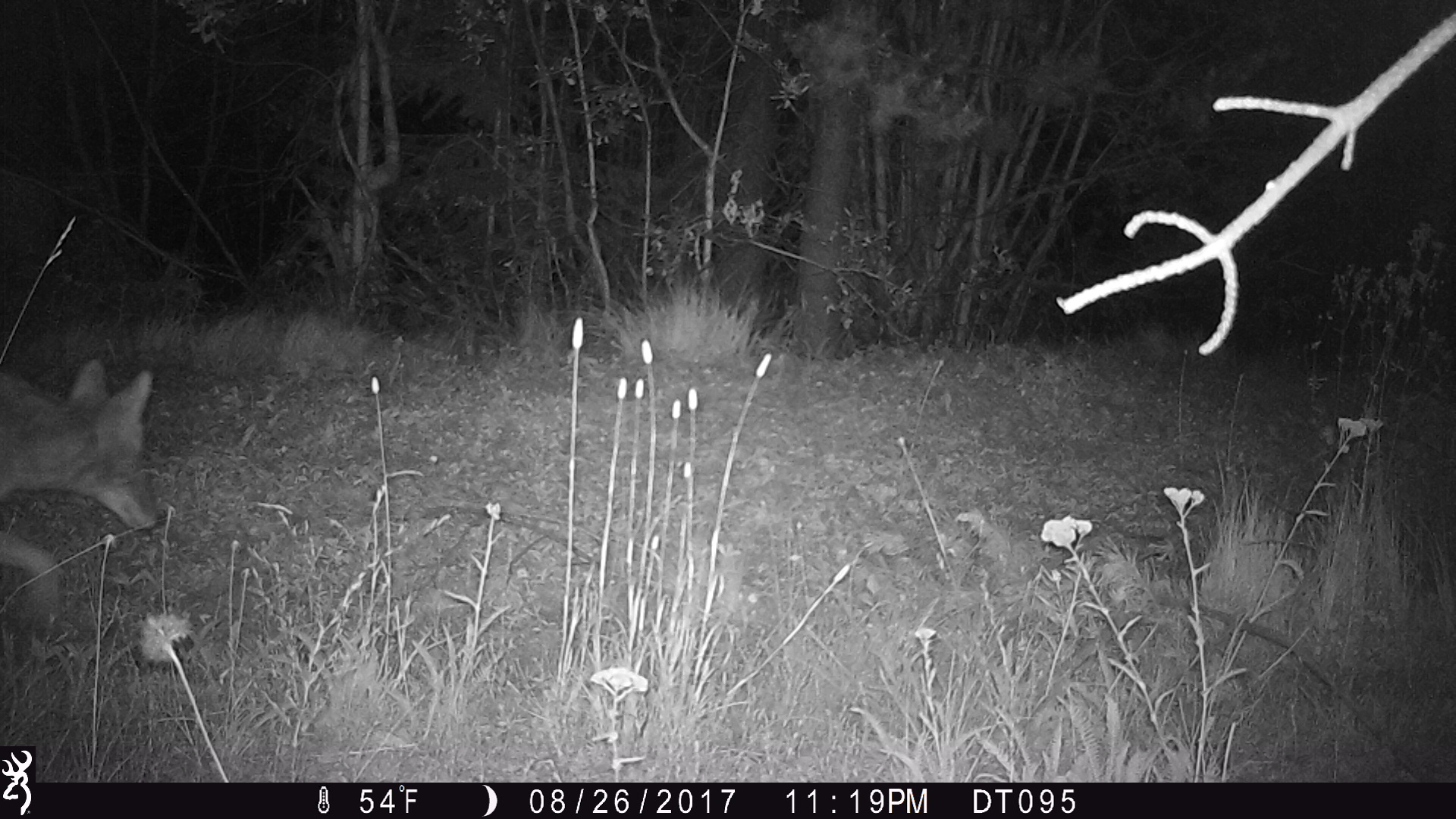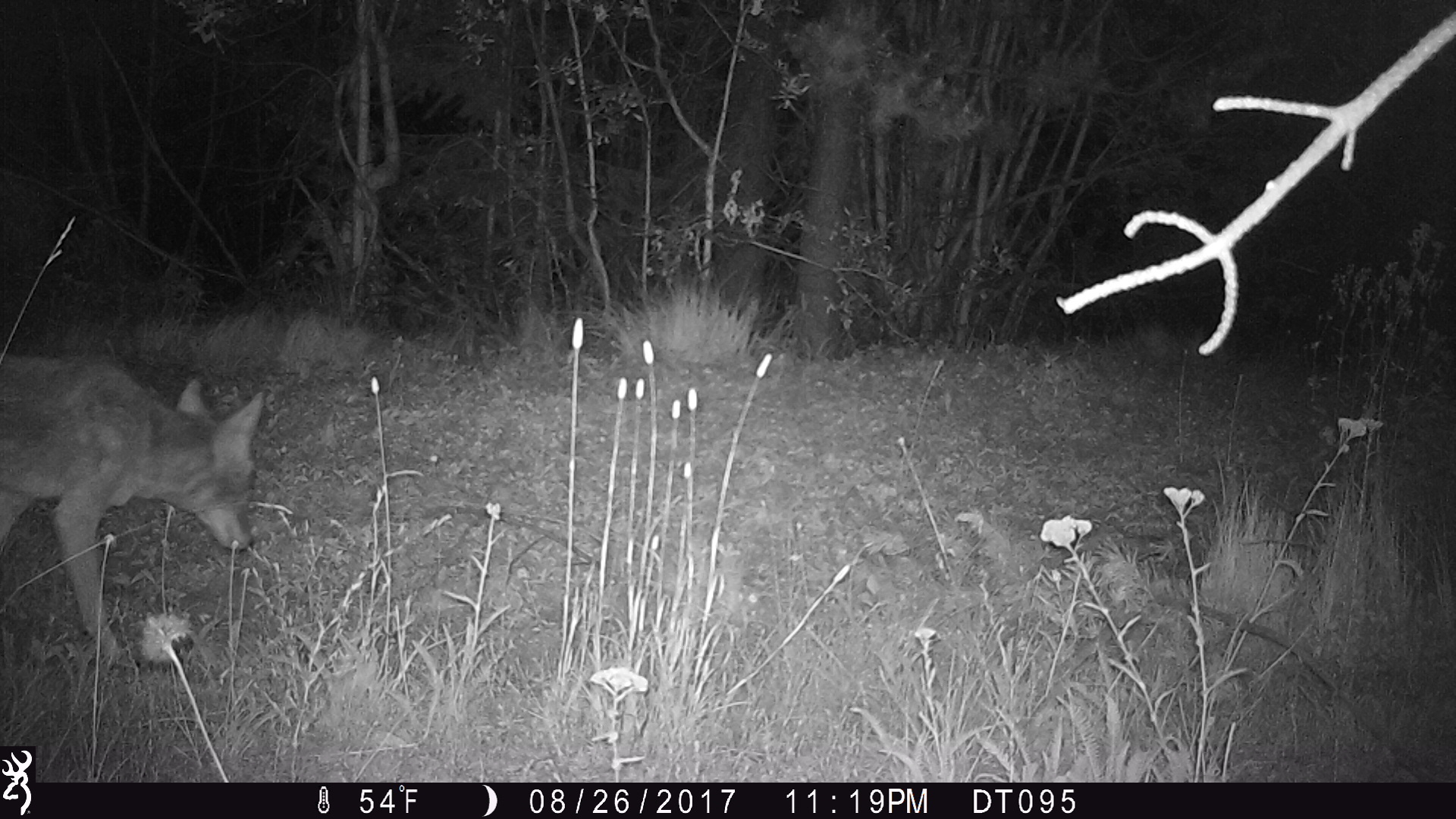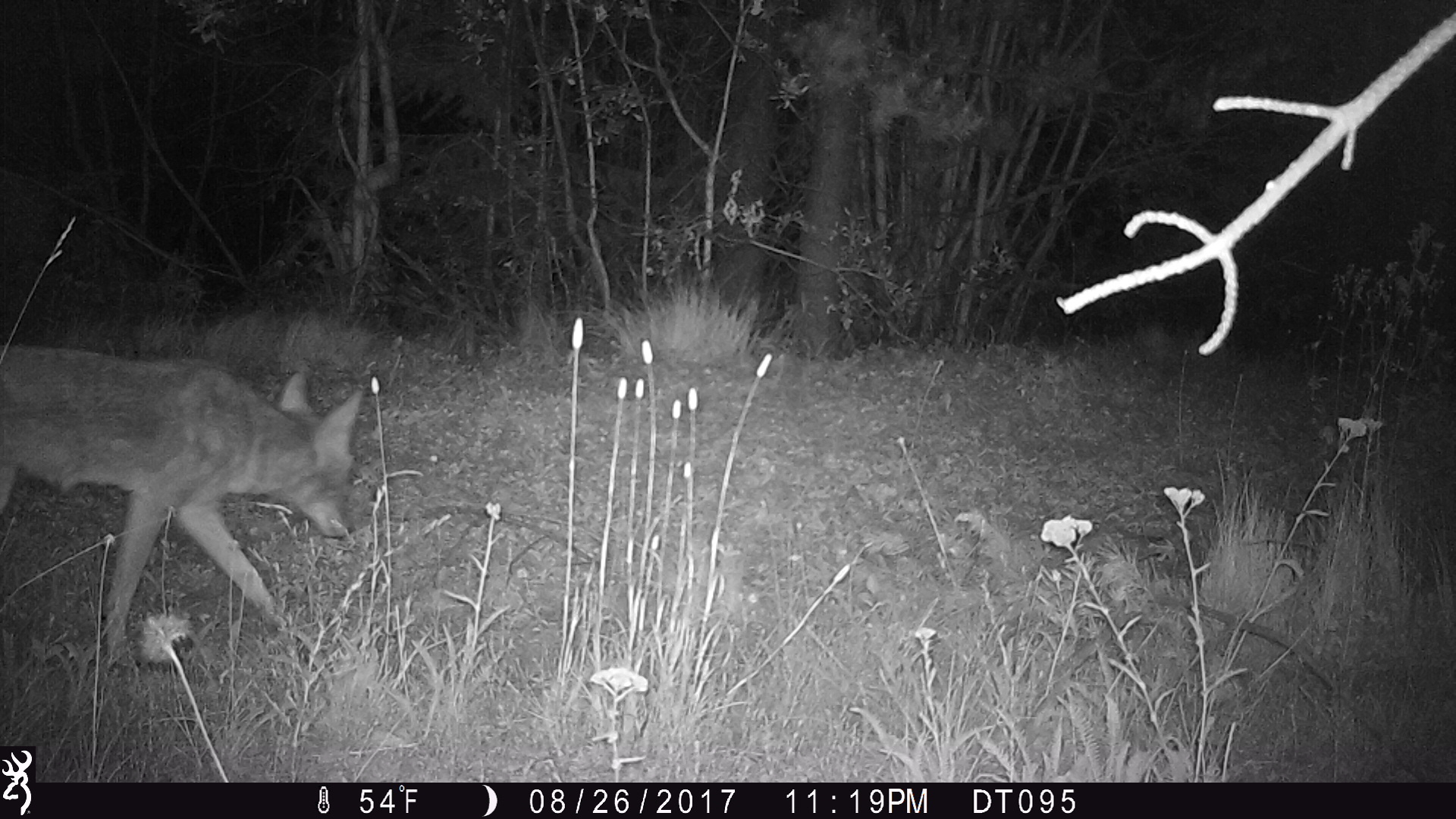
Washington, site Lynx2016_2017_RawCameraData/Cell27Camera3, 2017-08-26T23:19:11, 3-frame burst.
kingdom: Animalia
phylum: Chordata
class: Mammalia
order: Carnivora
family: Canidae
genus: Canis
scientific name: Canis latrans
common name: coyote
Canis latrans (coyote). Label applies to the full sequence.